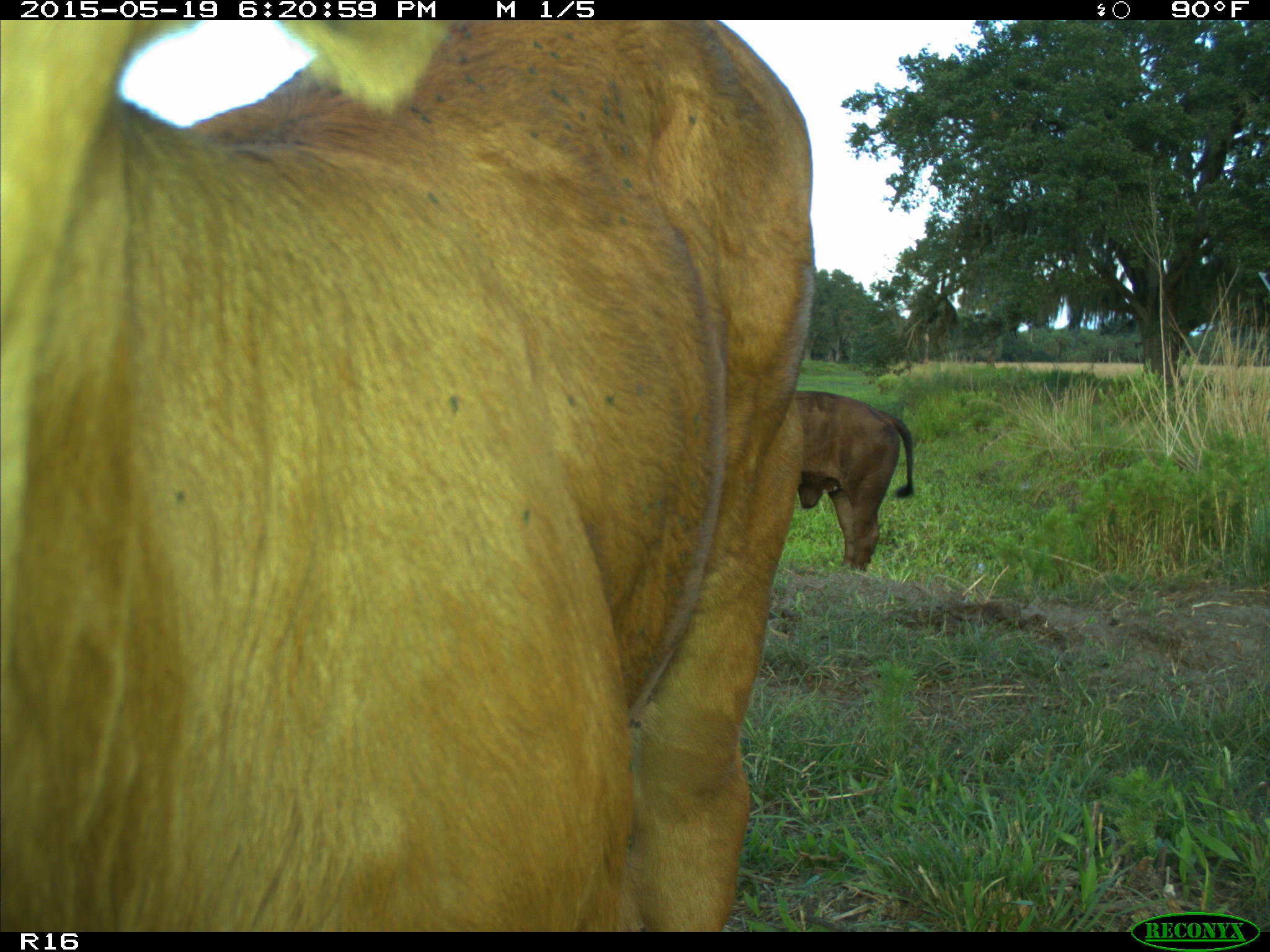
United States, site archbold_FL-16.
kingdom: Animalia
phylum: Chordata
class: Mammalia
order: Artiodactyla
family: Bovidae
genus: Bos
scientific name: Bos taurus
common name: domestic cow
Bos taurus (domestic cow).